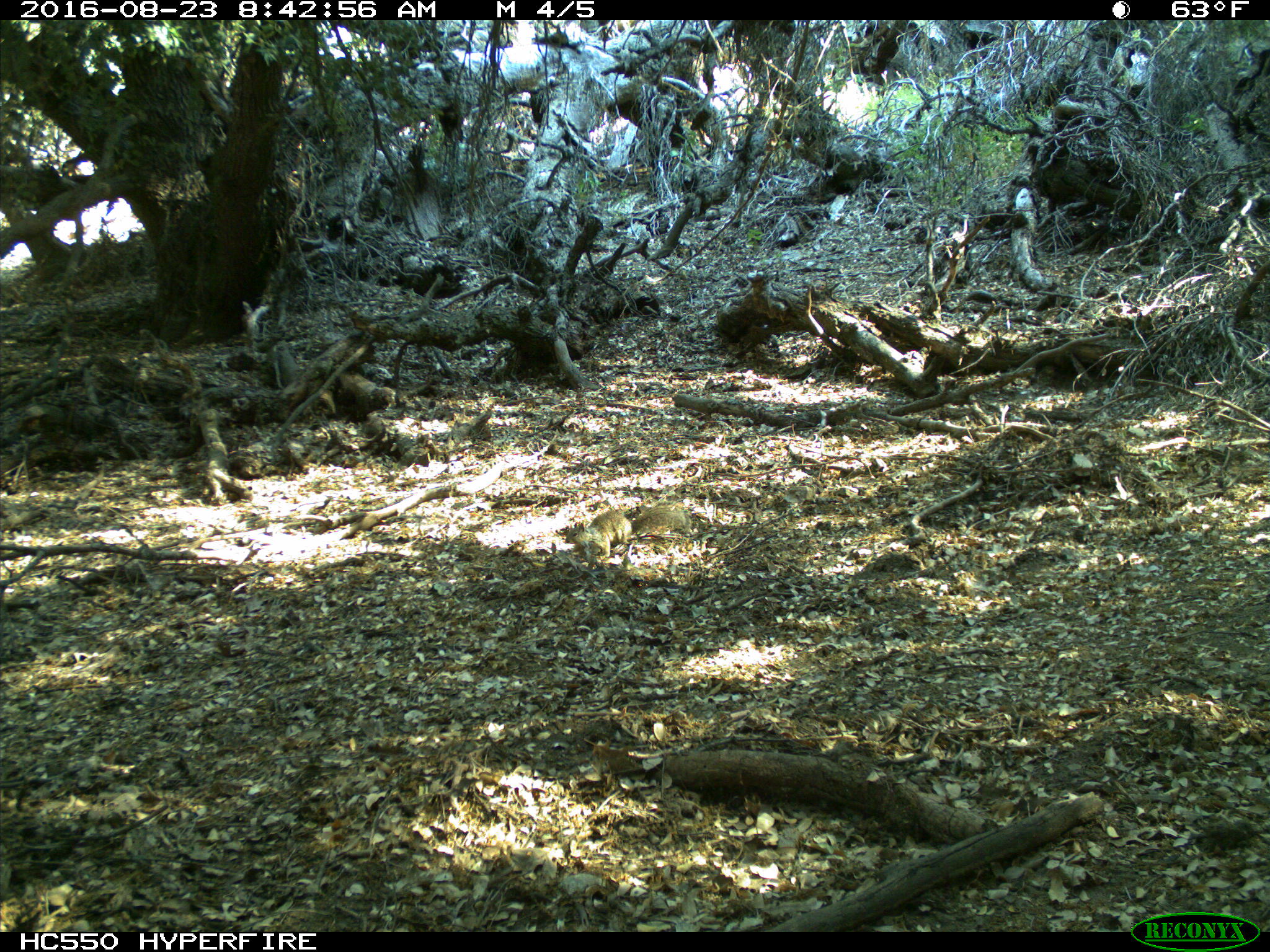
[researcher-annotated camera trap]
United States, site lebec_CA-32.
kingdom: Animalia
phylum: Chordata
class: Mammalia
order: Rodentia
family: Sciuridae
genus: Otospermophilus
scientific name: Otospermophilus beecheyi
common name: california ground squirrel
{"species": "Otospermophilus beecheyi (california ground squirrel)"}